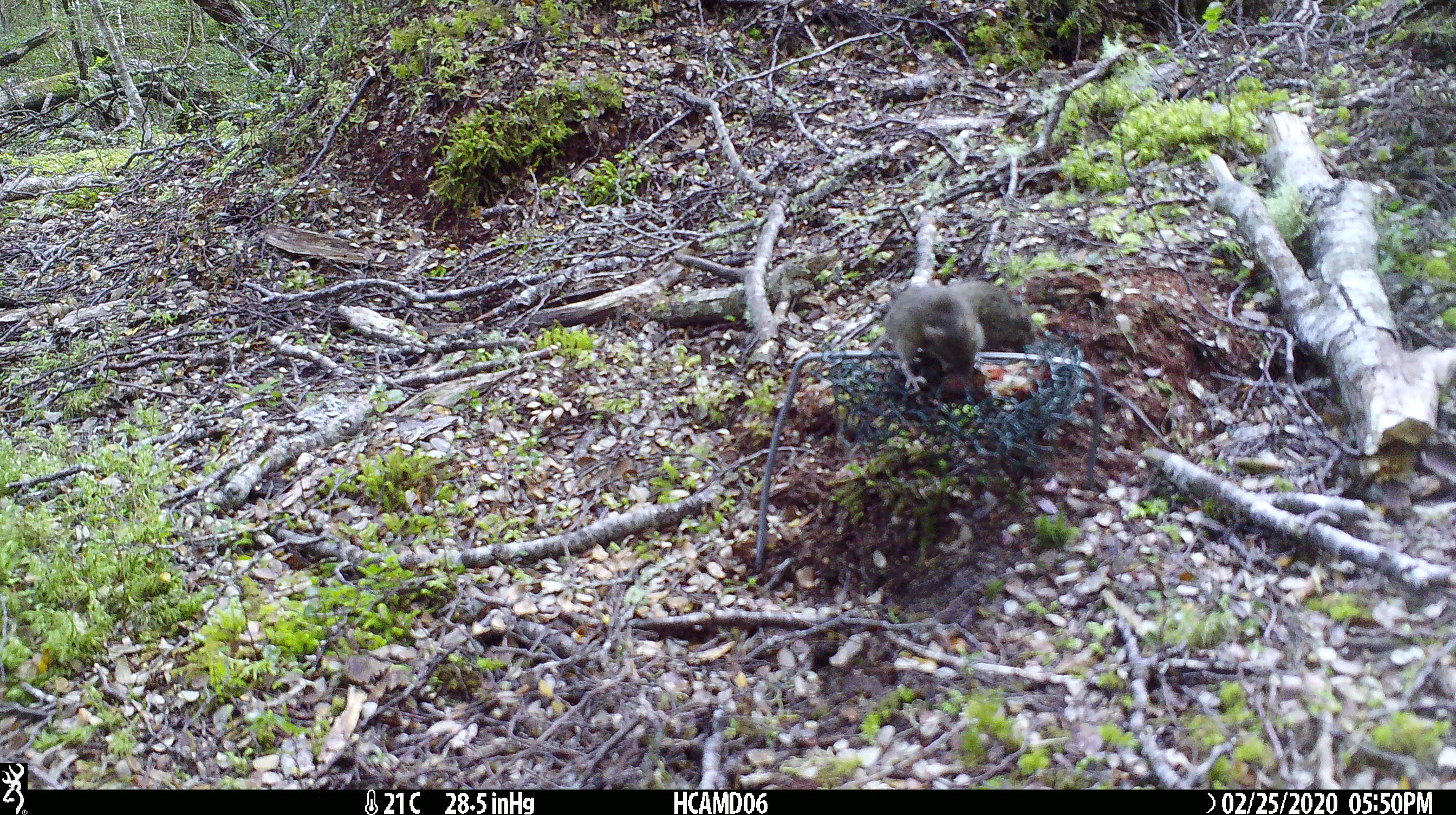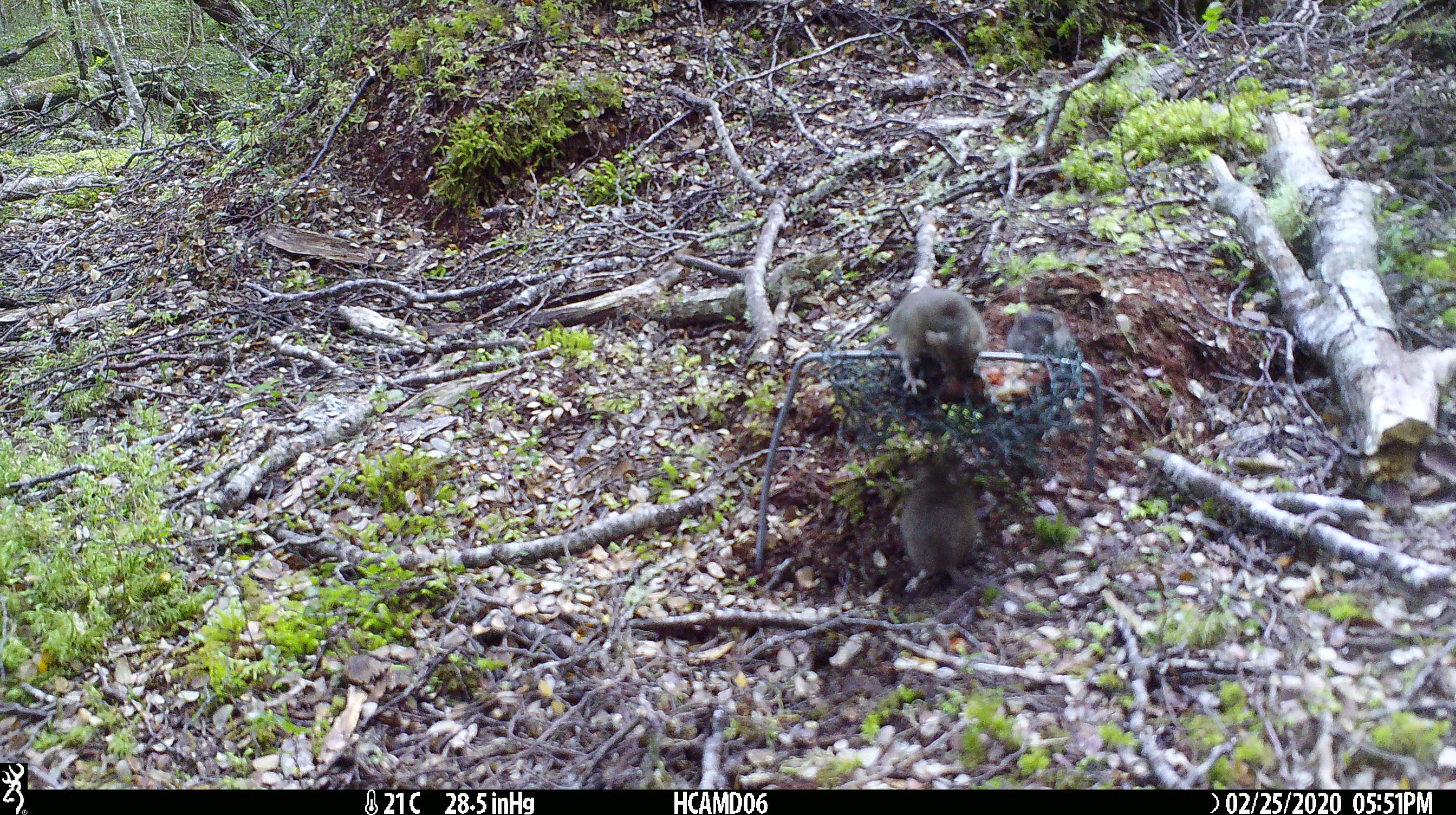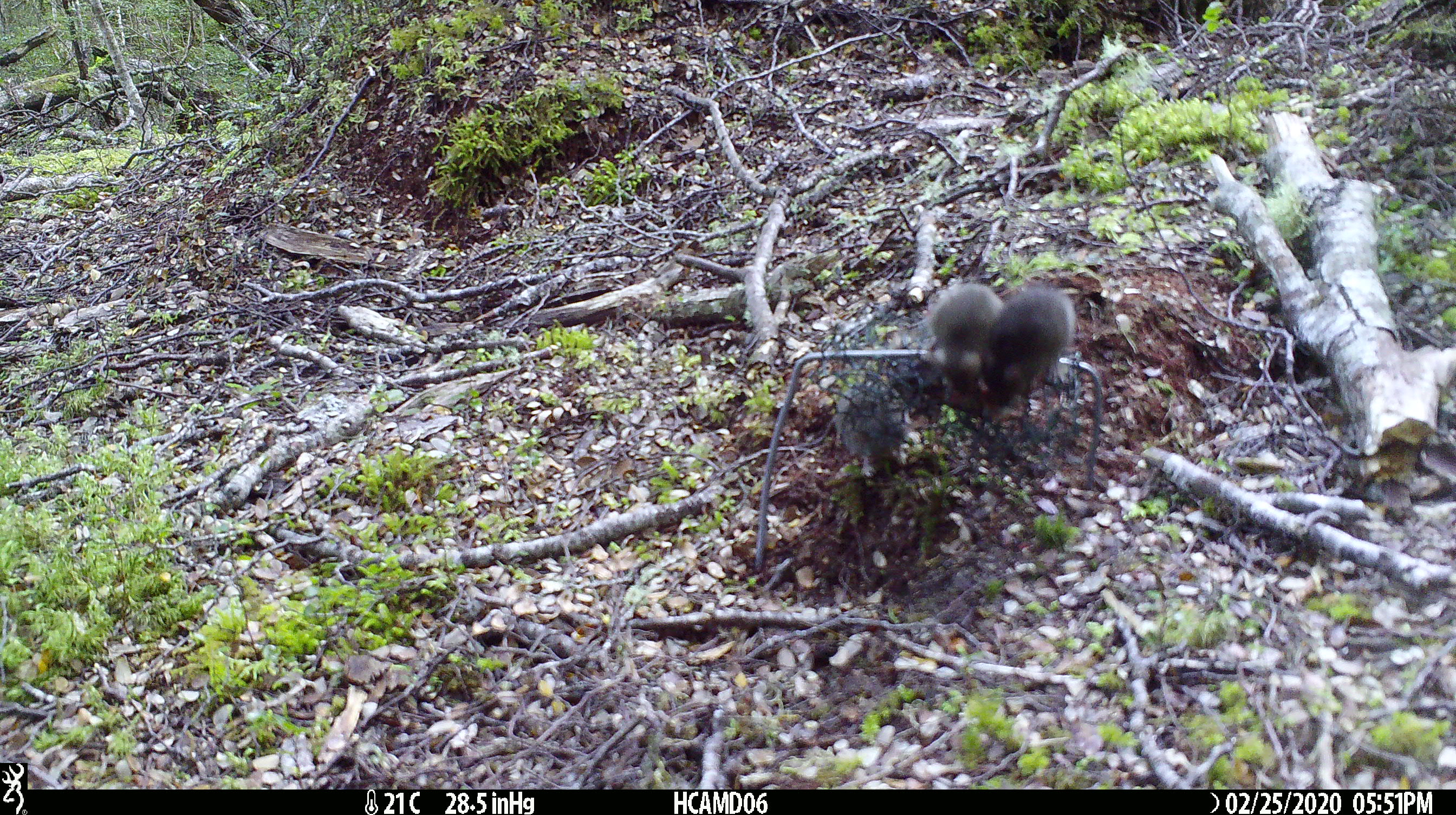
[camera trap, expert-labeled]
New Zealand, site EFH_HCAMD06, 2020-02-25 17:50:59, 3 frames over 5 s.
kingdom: Animalia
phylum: Chordata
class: Mammalia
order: Rodentia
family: Muridae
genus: Mus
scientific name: Mus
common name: mouse